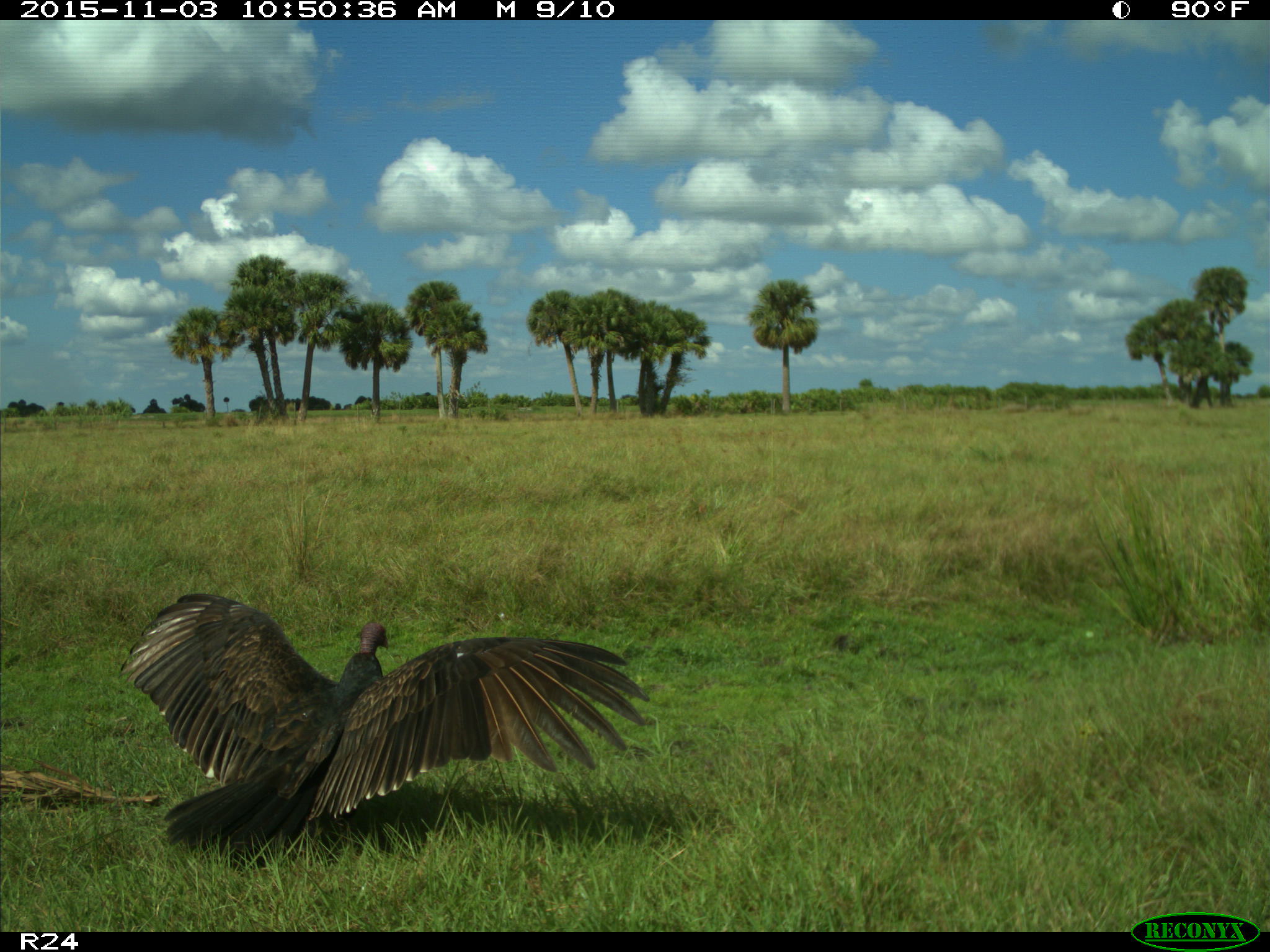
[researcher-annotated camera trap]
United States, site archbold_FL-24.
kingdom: Animalia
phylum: Chordata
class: Aves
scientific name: Aves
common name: birds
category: unidentified bird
Unidentified bird (birds) (Aves).